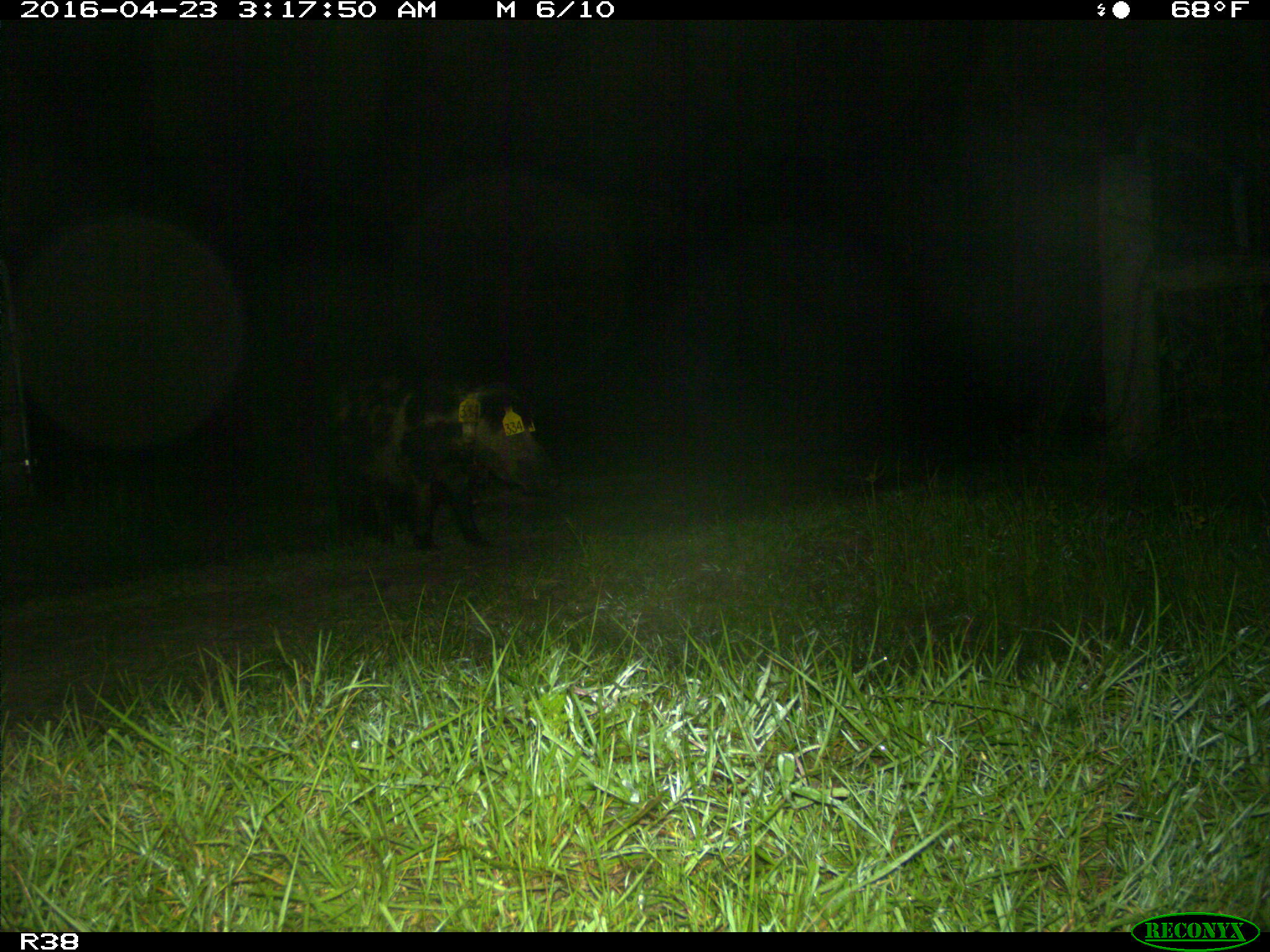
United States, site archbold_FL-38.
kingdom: Animalia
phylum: Chordata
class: Mammalia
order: Artiodactyla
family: Suidae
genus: Sus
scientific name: Sus scrofa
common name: wild boar